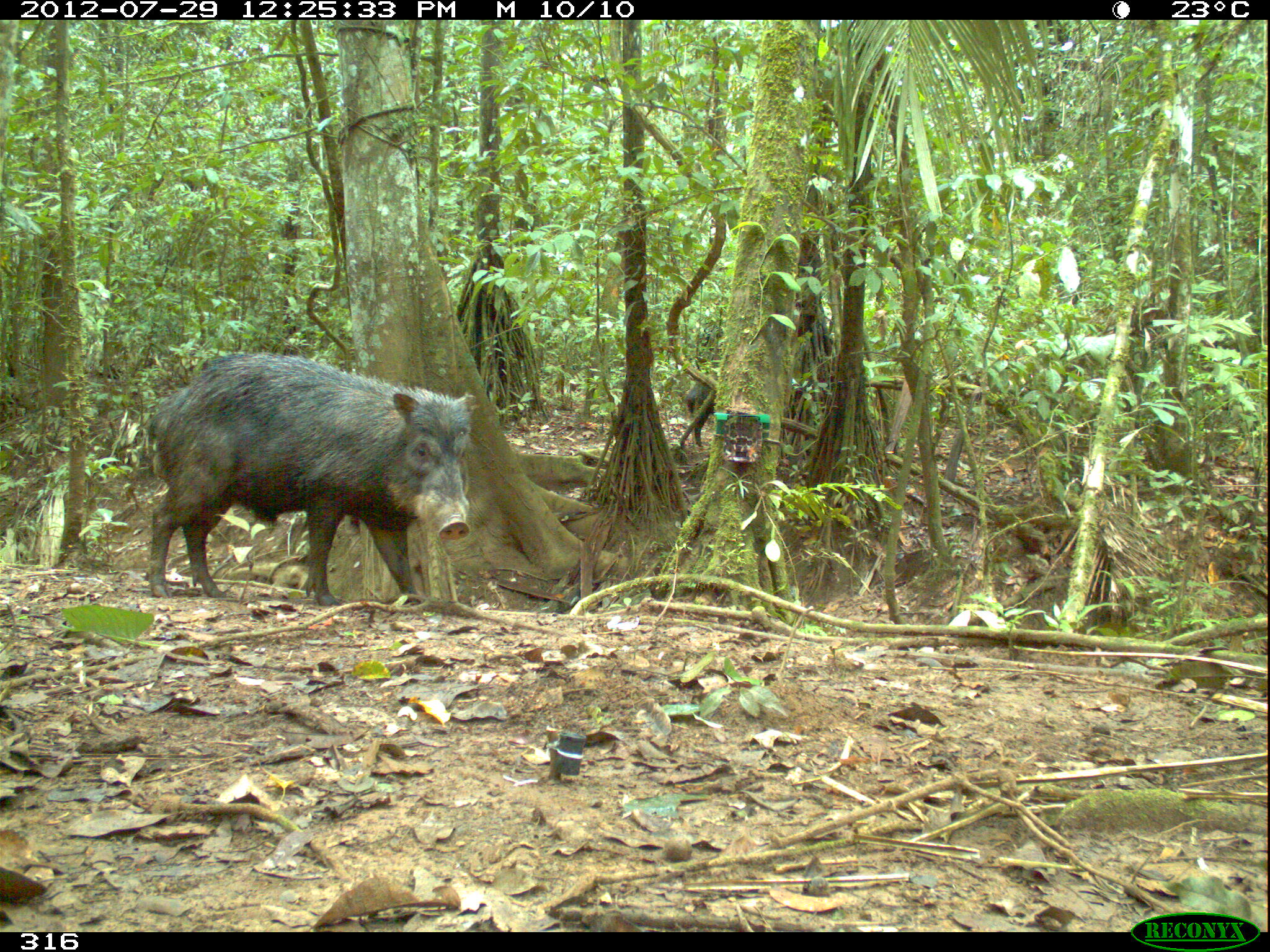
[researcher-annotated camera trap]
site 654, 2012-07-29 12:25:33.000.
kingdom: Animalia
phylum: Chordata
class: Mammalia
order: Artiodactyla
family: Tayassuidae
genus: Tayassu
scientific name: Tayassu pecari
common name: white-lipped peccary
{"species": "Tayassu pecari (white-lipped peccary)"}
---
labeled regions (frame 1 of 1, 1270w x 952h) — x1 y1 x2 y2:
tayassu pecari: 144 350 474 606; 685 376 728 447